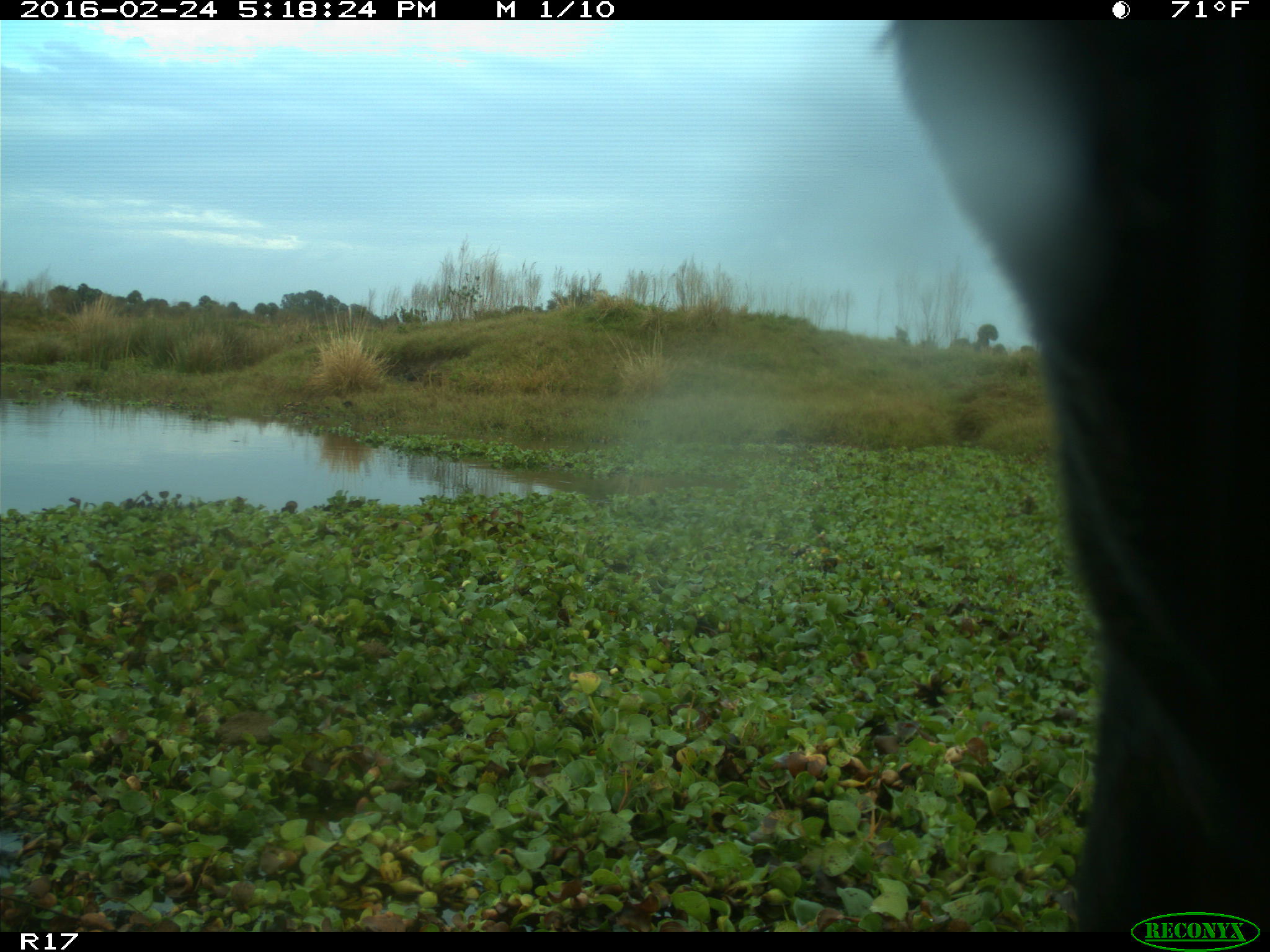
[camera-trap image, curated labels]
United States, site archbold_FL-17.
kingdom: Animalia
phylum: Chordata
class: Mammalia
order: Artiodactyla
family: Bovidae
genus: Bos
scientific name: Bos taurus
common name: domestic cow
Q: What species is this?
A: Bos taurus (domestic cow).